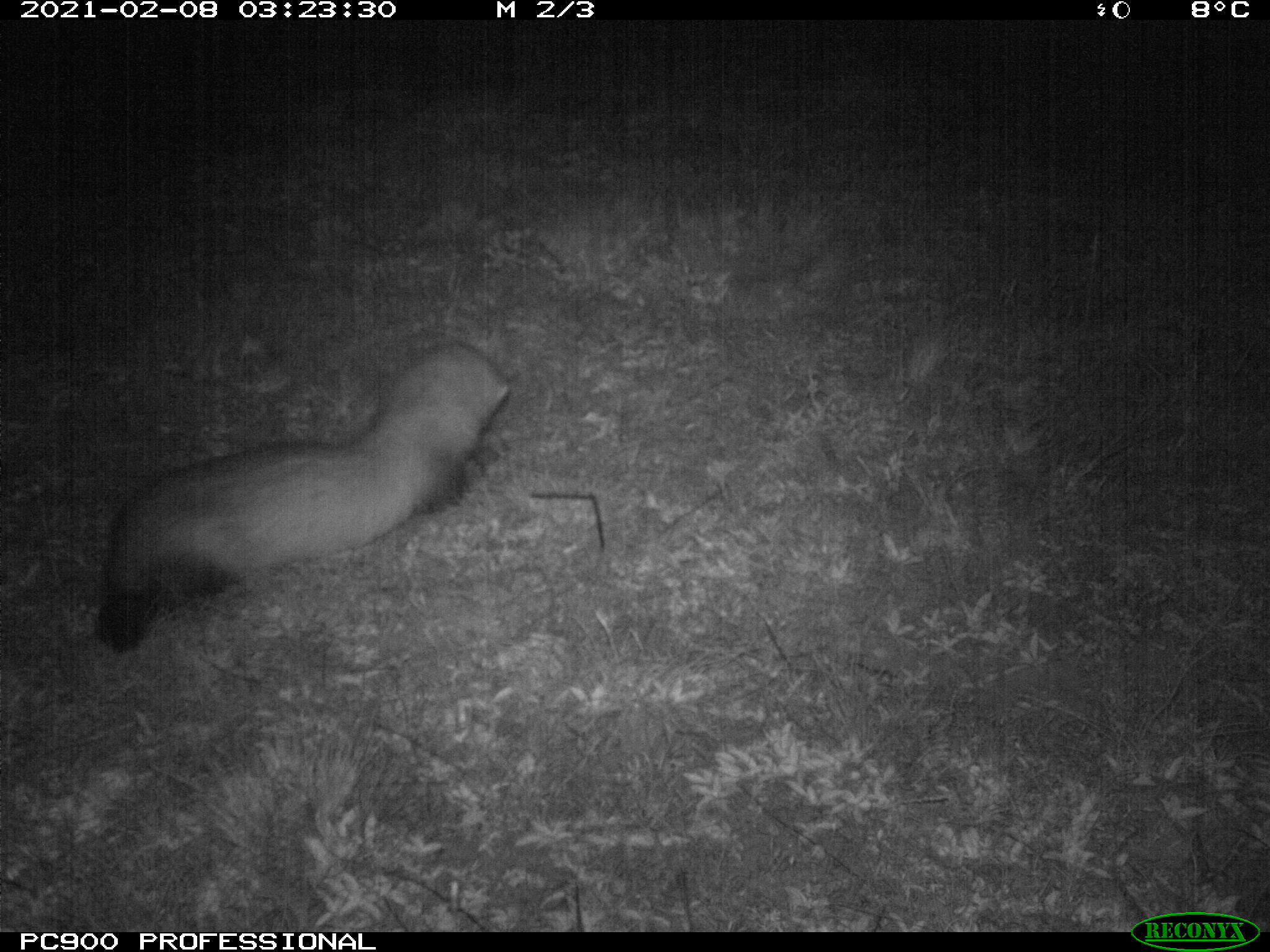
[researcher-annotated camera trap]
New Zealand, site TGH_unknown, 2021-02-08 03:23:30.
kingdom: Animalia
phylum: Chordata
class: Mammalia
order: Carnivora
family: Mustelidae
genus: Mustela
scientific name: Mustela furo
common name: ferret